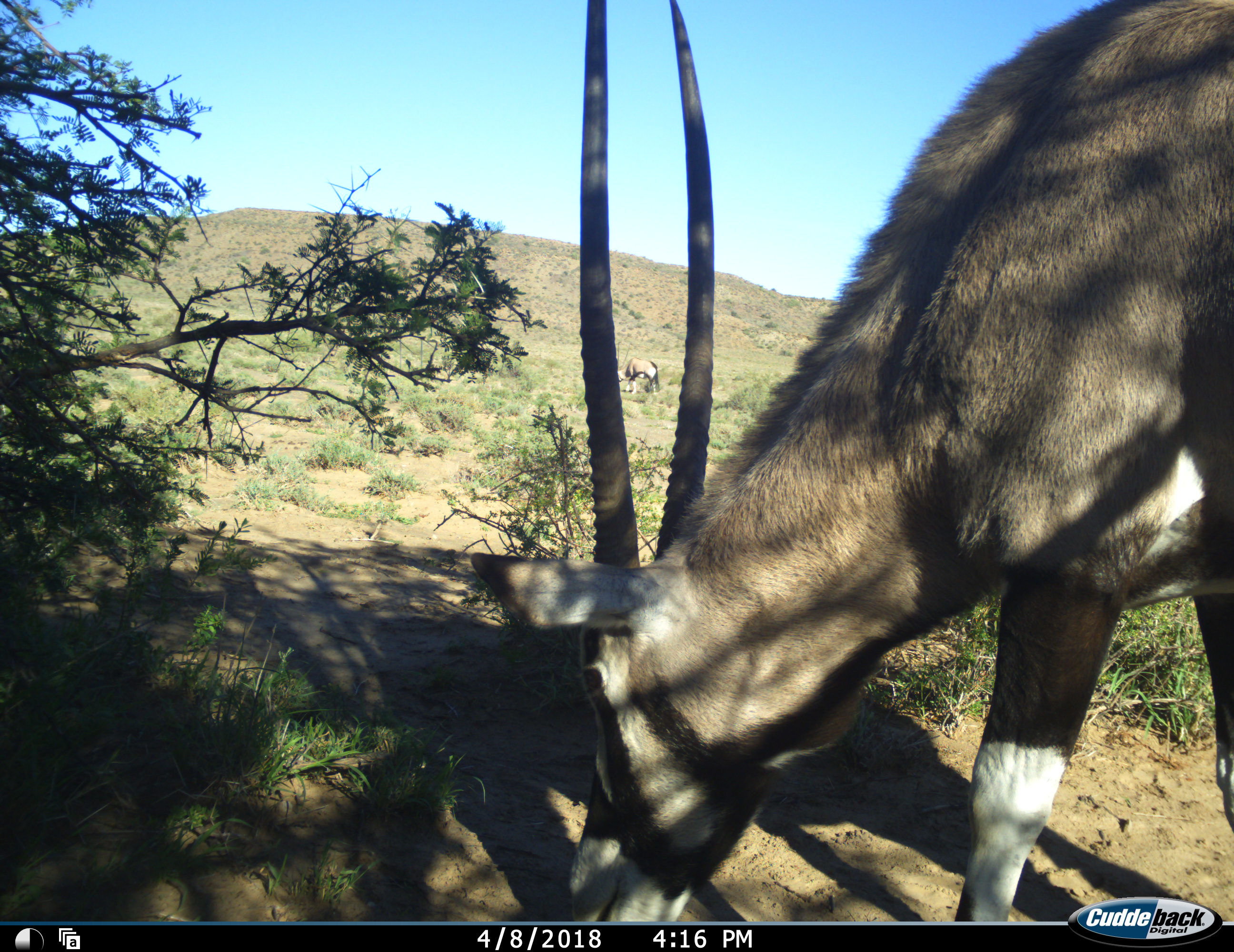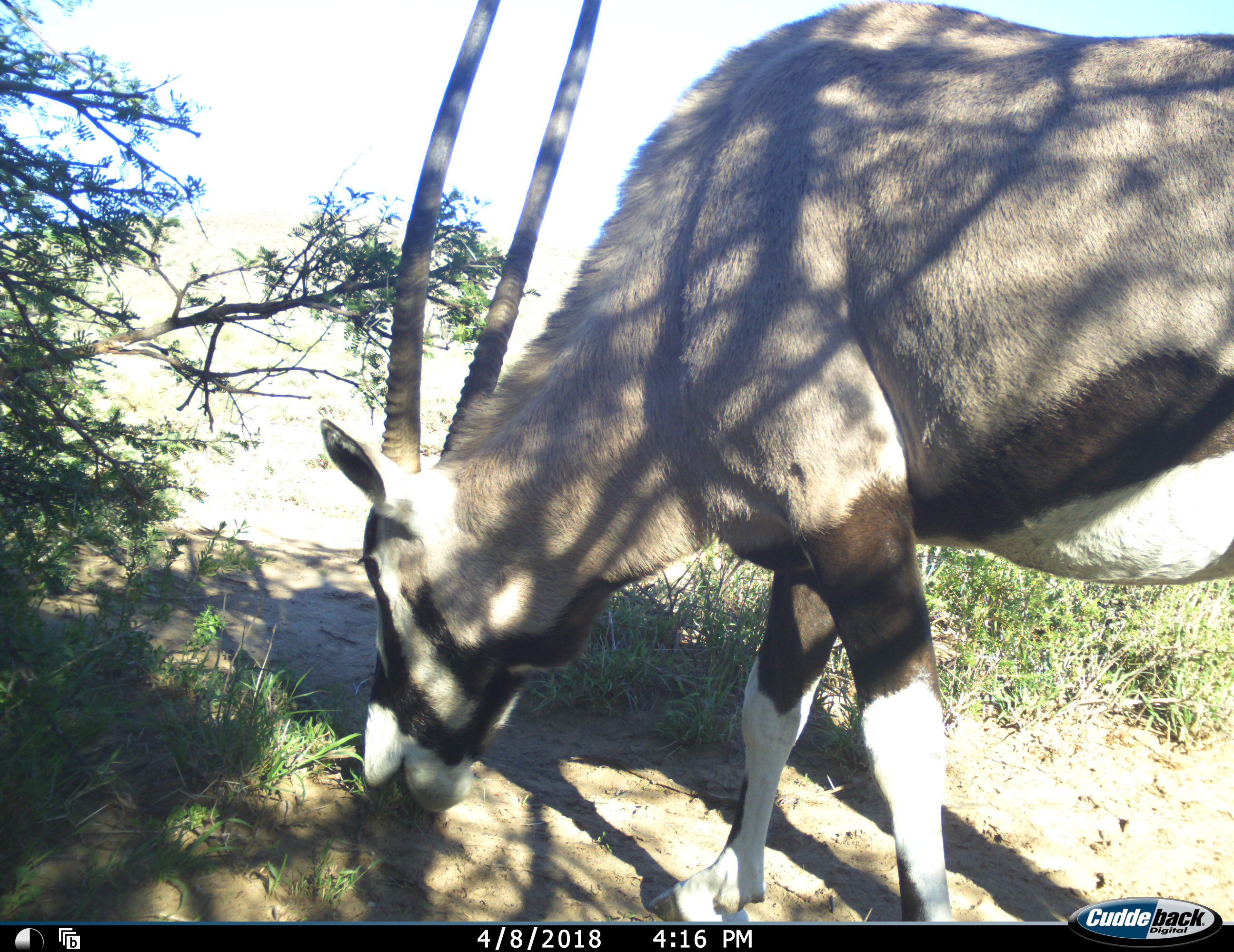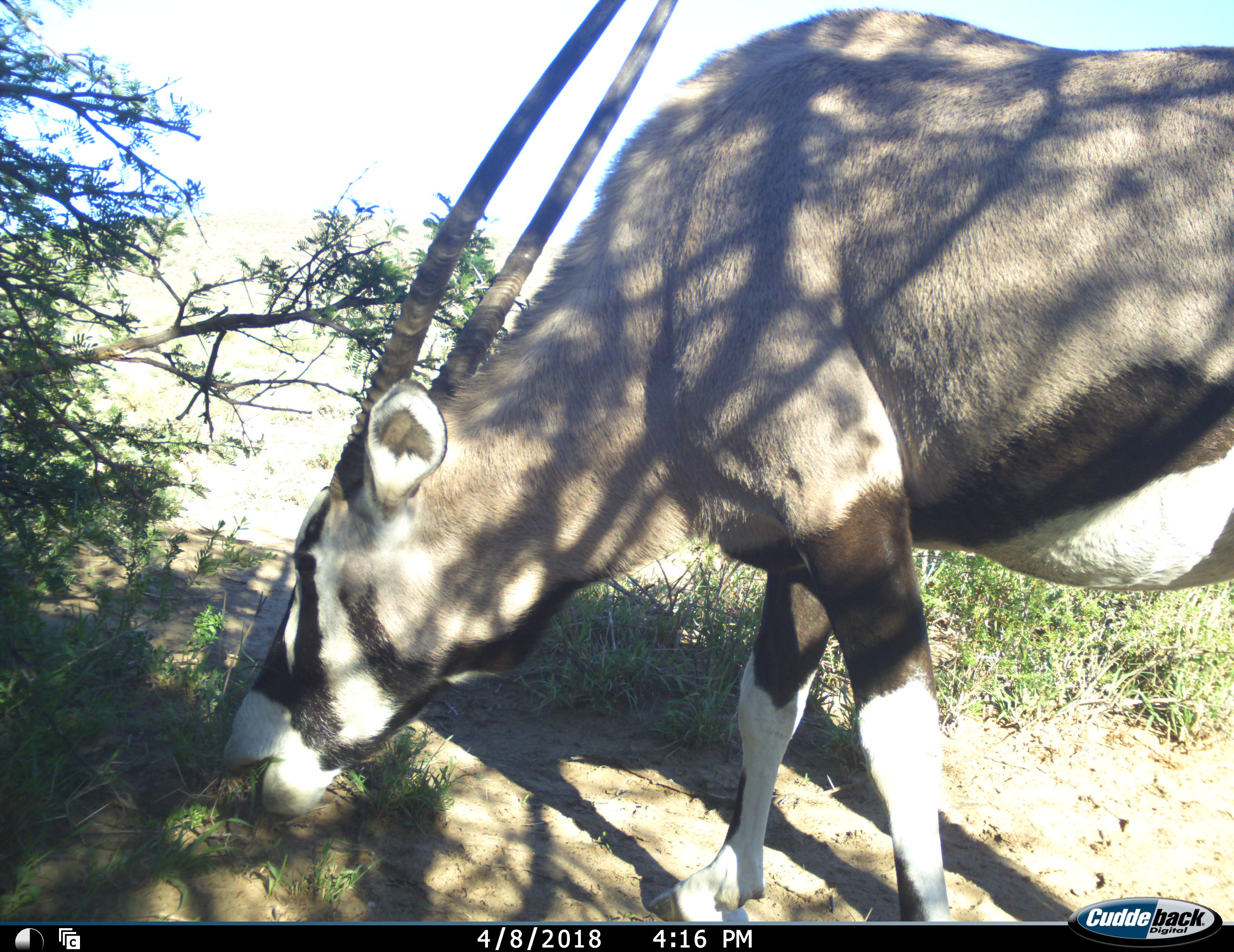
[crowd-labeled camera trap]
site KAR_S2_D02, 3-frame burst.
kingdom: Animalia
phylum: Chordata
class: Mammalia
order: Artiodactyla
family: Bovidae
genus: Oryx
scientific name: Oryx gazella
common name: gemsbok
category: oryx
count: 2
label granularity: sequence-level